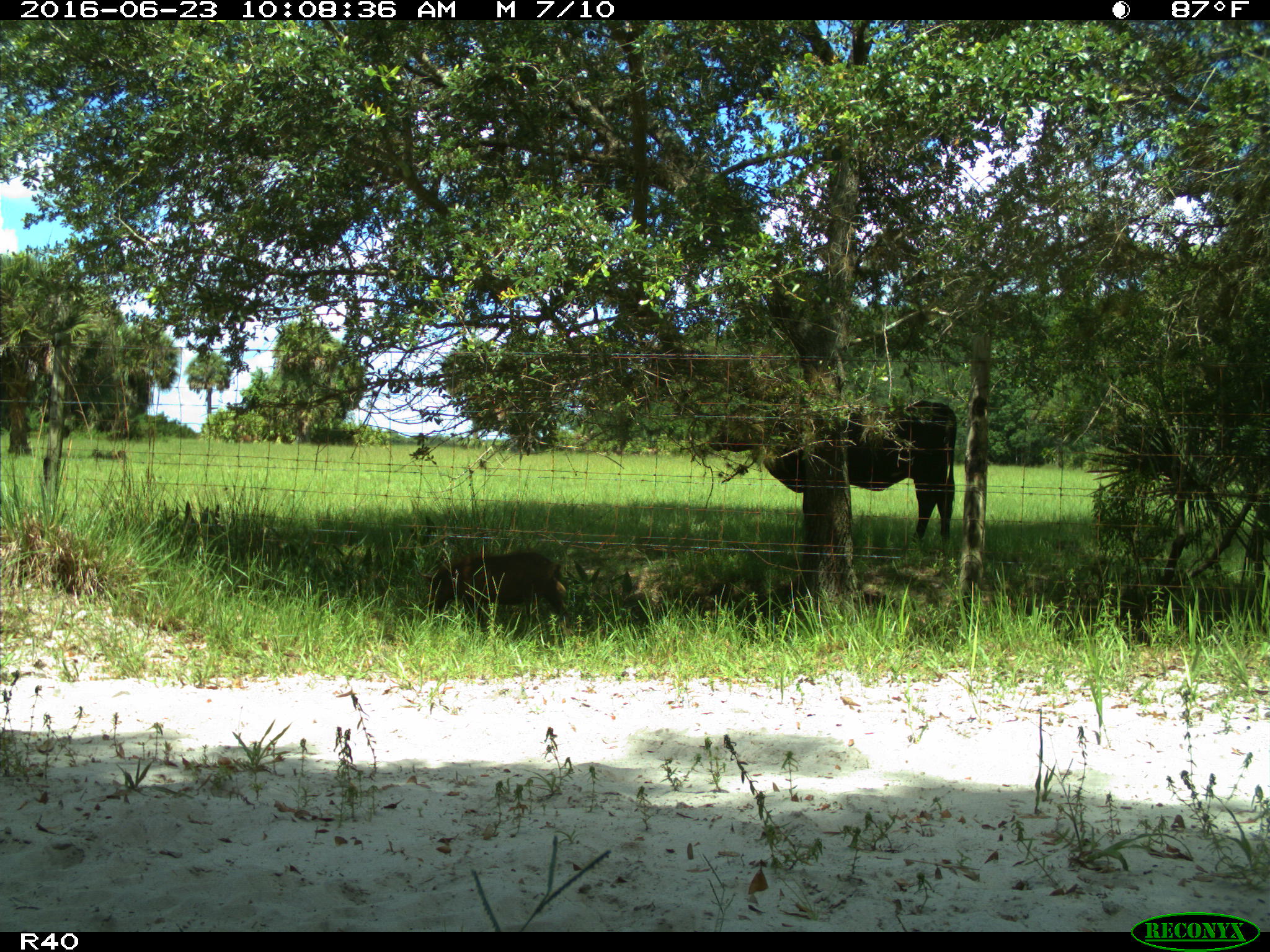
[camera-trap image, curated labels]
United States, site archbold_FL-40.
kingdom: Animalia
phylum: Chordata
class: Mammalia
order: Artiodactyla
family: Suidae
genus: Sus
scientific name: Sus scrofa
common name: wild boar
Sus scrofa (wild boar).